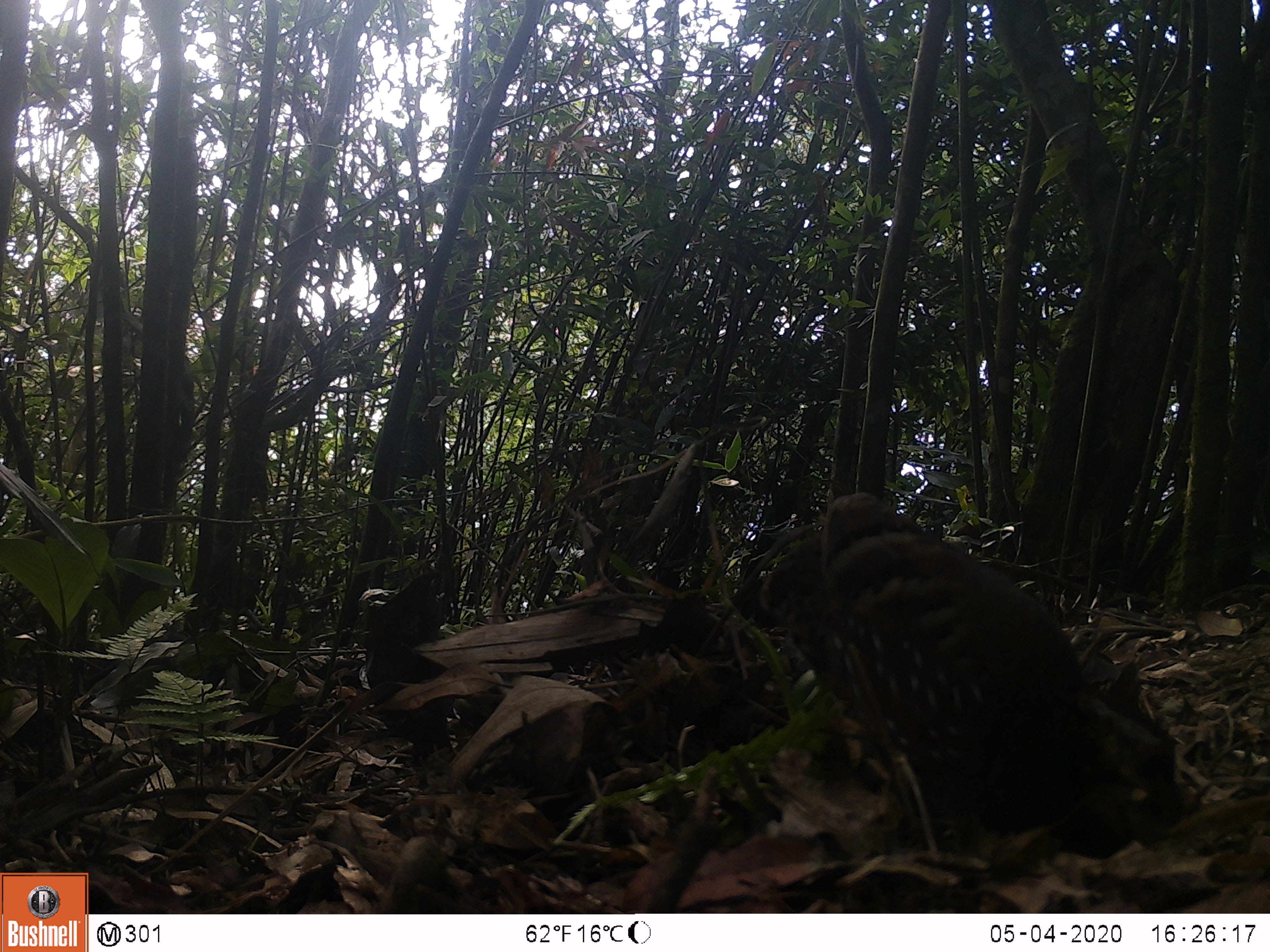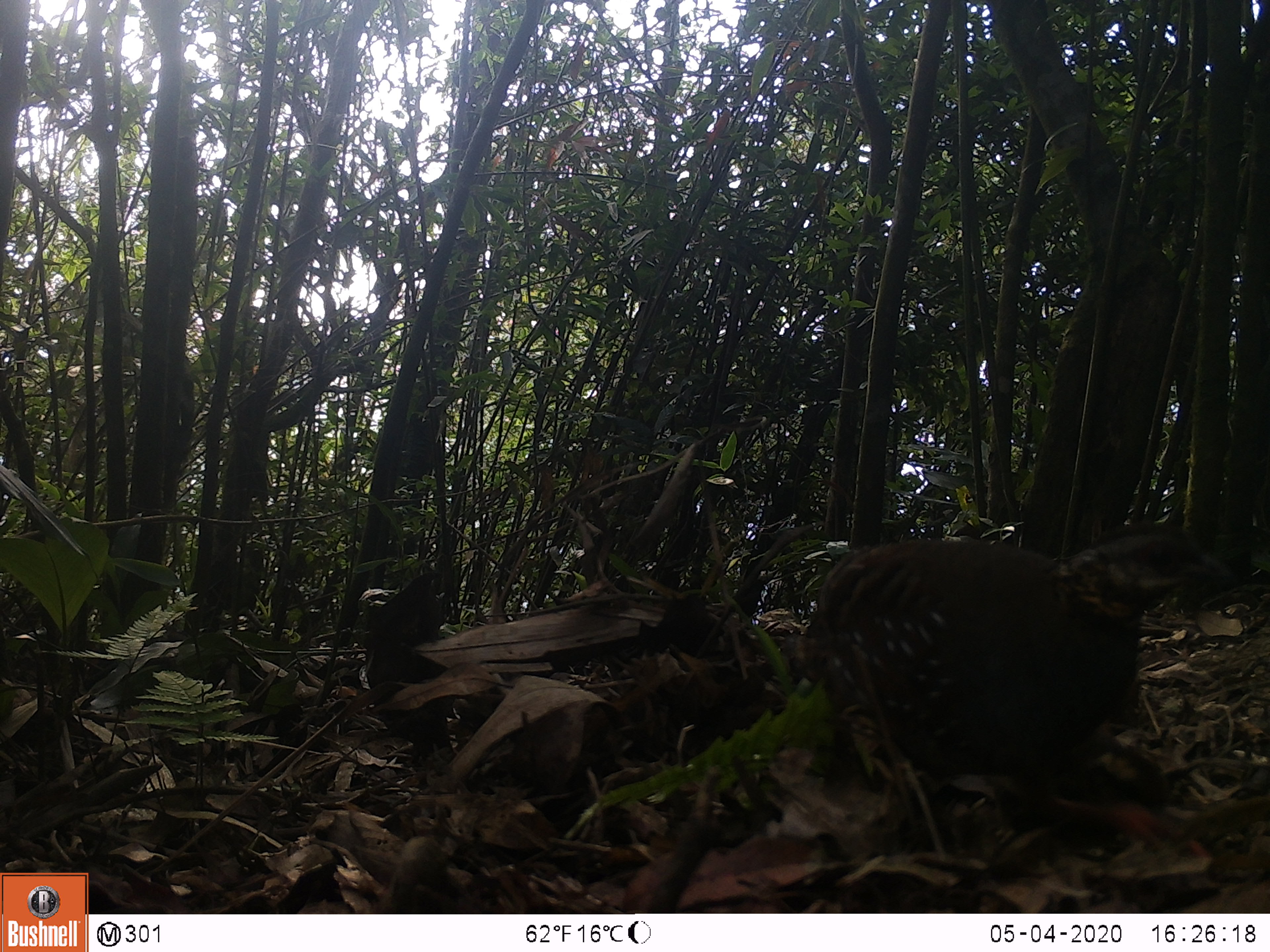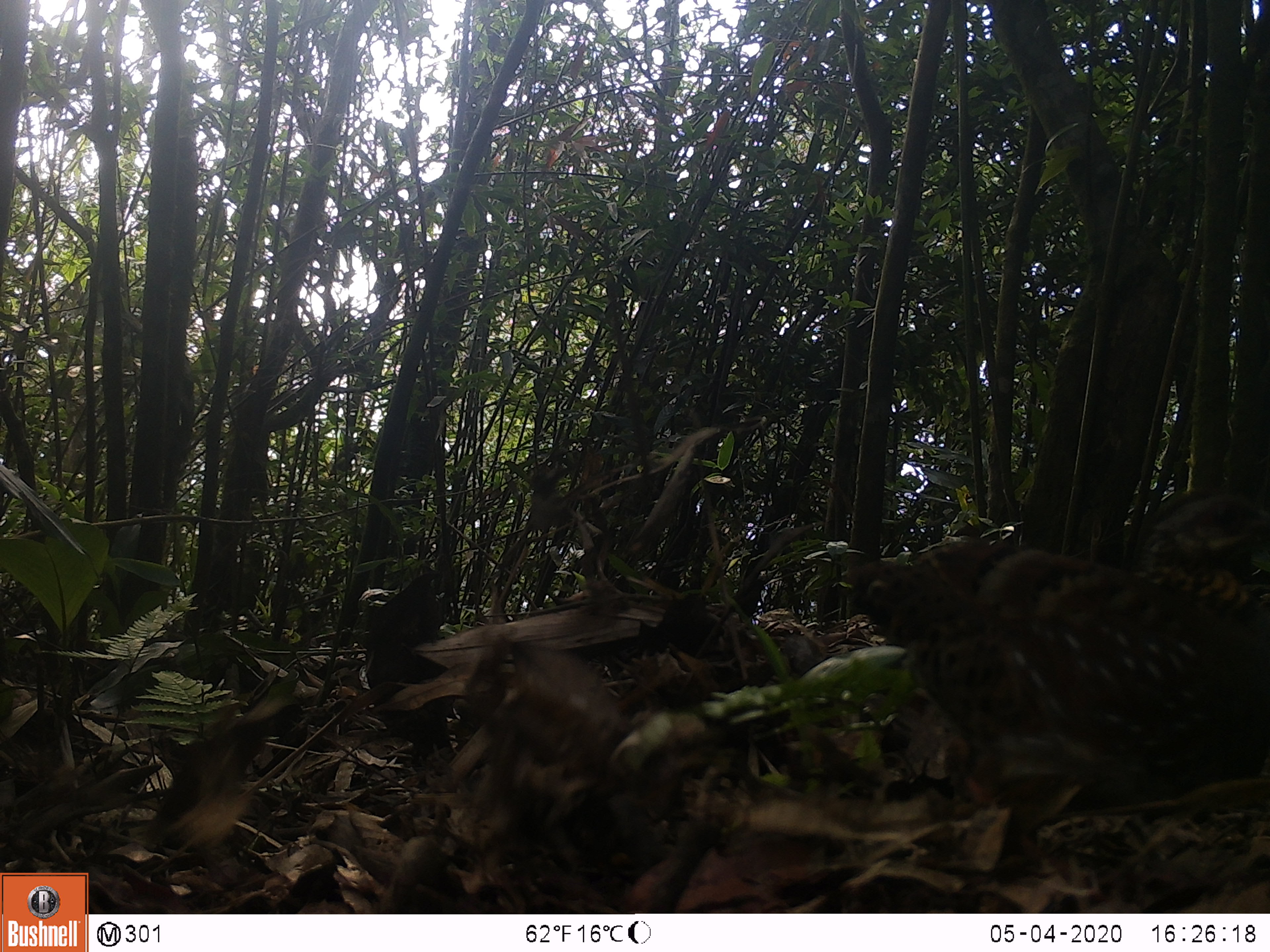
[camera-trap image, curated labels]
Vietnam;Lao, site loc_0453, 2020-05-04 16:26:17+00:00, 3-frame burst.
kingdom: Animalia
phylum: Chordata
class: Aves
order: Galliformes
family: Phasianidae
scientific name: Phasianidae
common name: partridge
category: unidentified partridge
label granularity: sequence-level